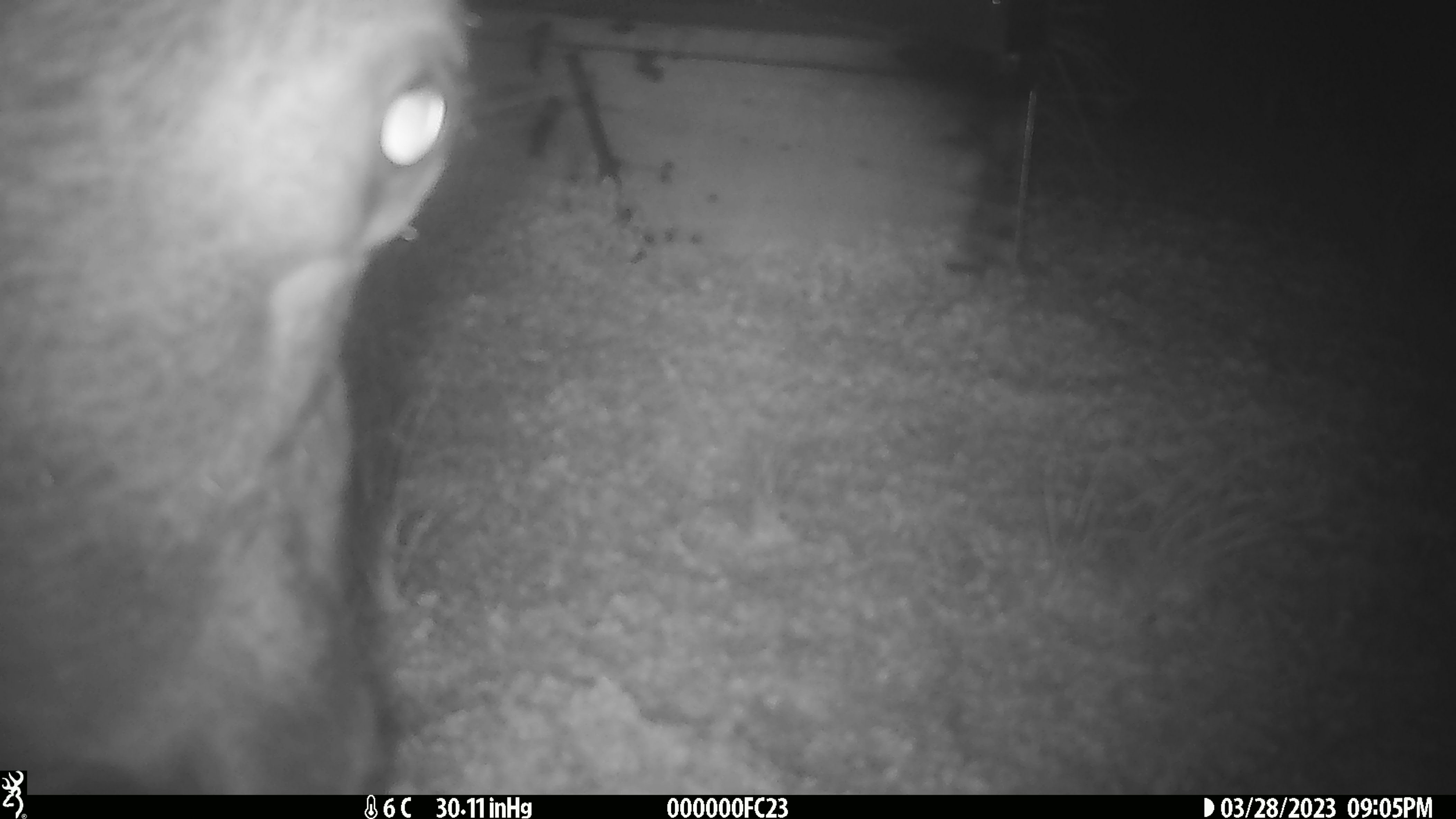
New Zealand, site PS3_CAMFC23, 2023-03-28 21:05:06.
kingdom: Animalia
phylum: Chordata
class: Mammalia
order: Artiodactyla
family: Cervidae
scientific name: Cervidae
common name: deer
Deer (Cervidae).